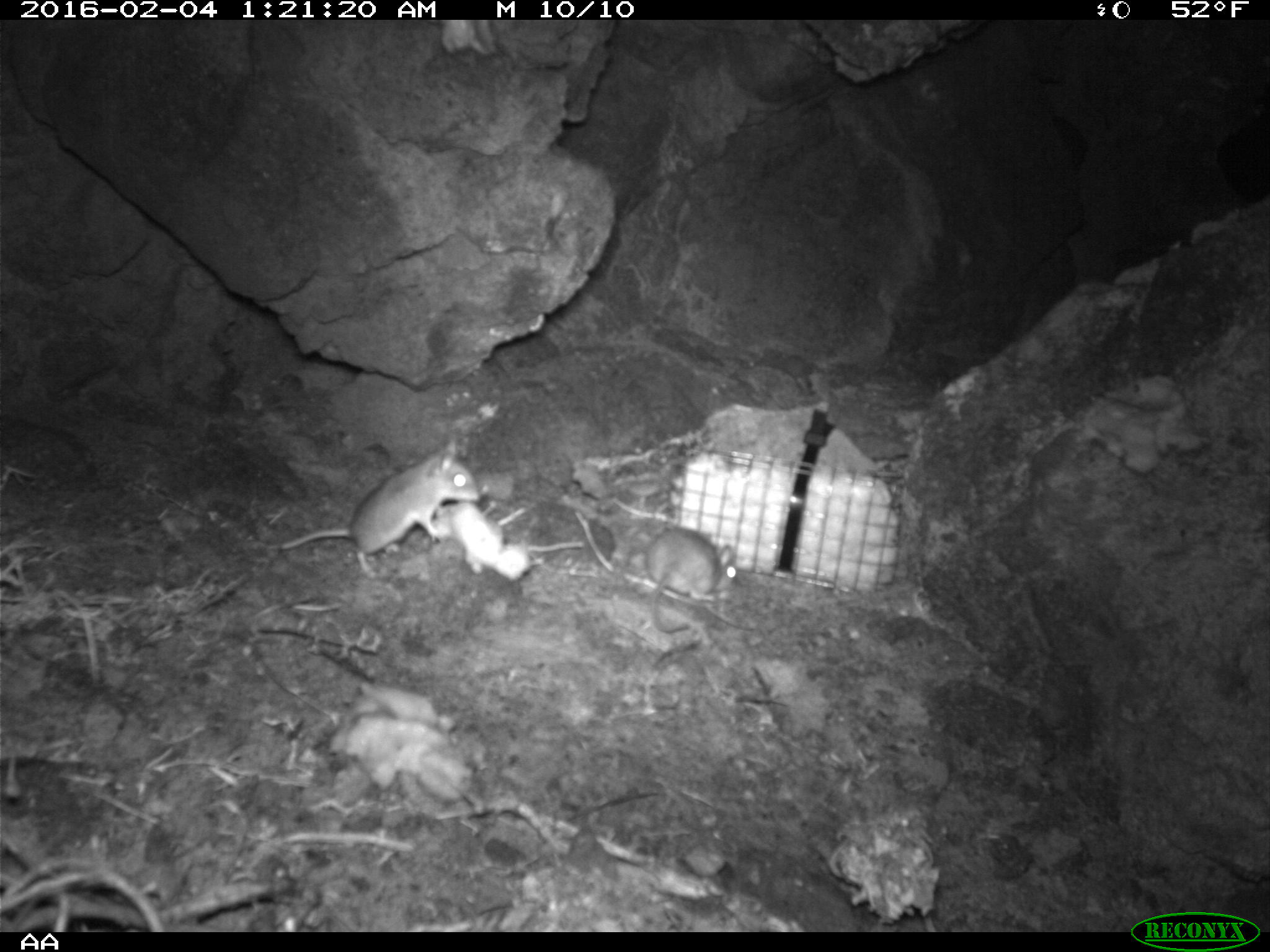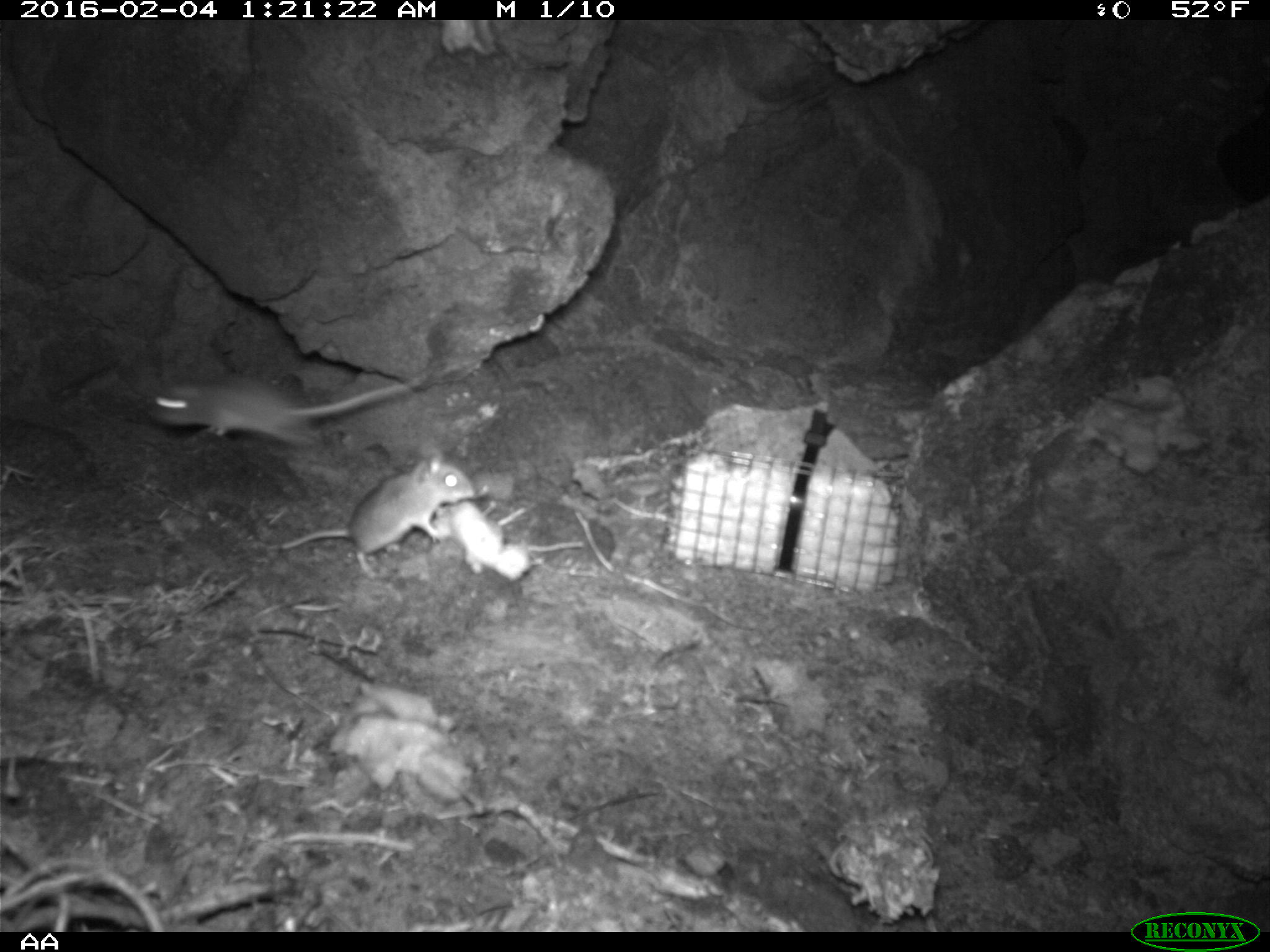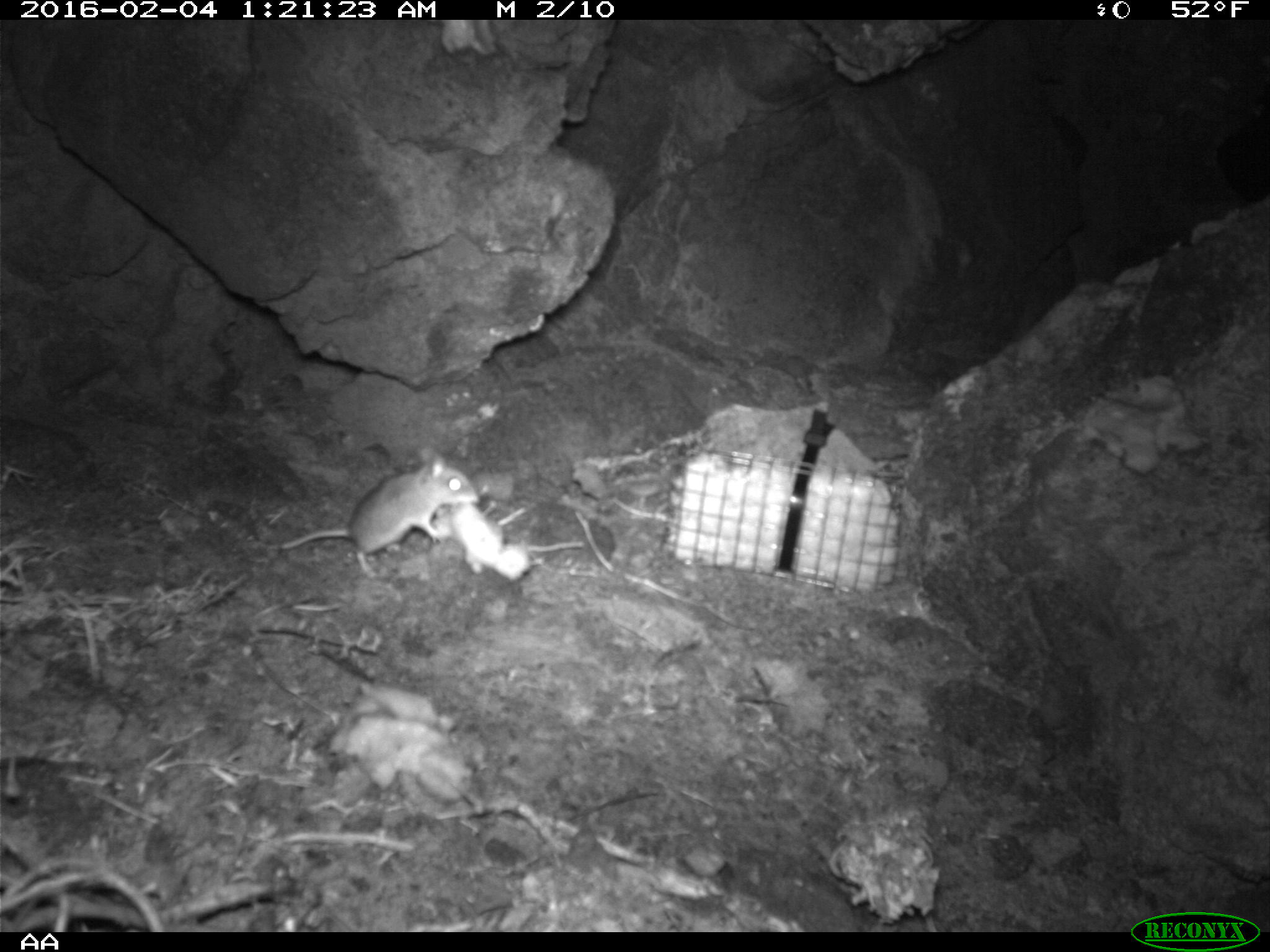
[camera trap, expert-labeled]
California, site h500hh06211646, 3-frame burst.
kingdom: Animalia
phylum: Chordata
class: Mammalia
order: Rodentia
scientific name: Rodentia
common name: rodent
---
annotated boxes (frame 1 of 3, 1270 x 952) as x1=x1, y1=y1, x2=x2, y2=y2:
rodent: x1=279, y1=439, x2=479, y2=580; x1=644, y1=526, x2=737, y2=633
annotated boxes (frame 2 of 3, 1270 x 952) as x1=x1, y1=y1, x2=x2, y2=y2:
rodent: x1=262, y1=448, x2=473, y2=576; x1=150, y1=381, x2=413, y2=445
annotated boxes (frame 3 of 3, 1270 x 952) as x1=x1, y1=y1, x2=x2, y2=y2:
rodent: x1=278, y1=447, x2=480, y2=580